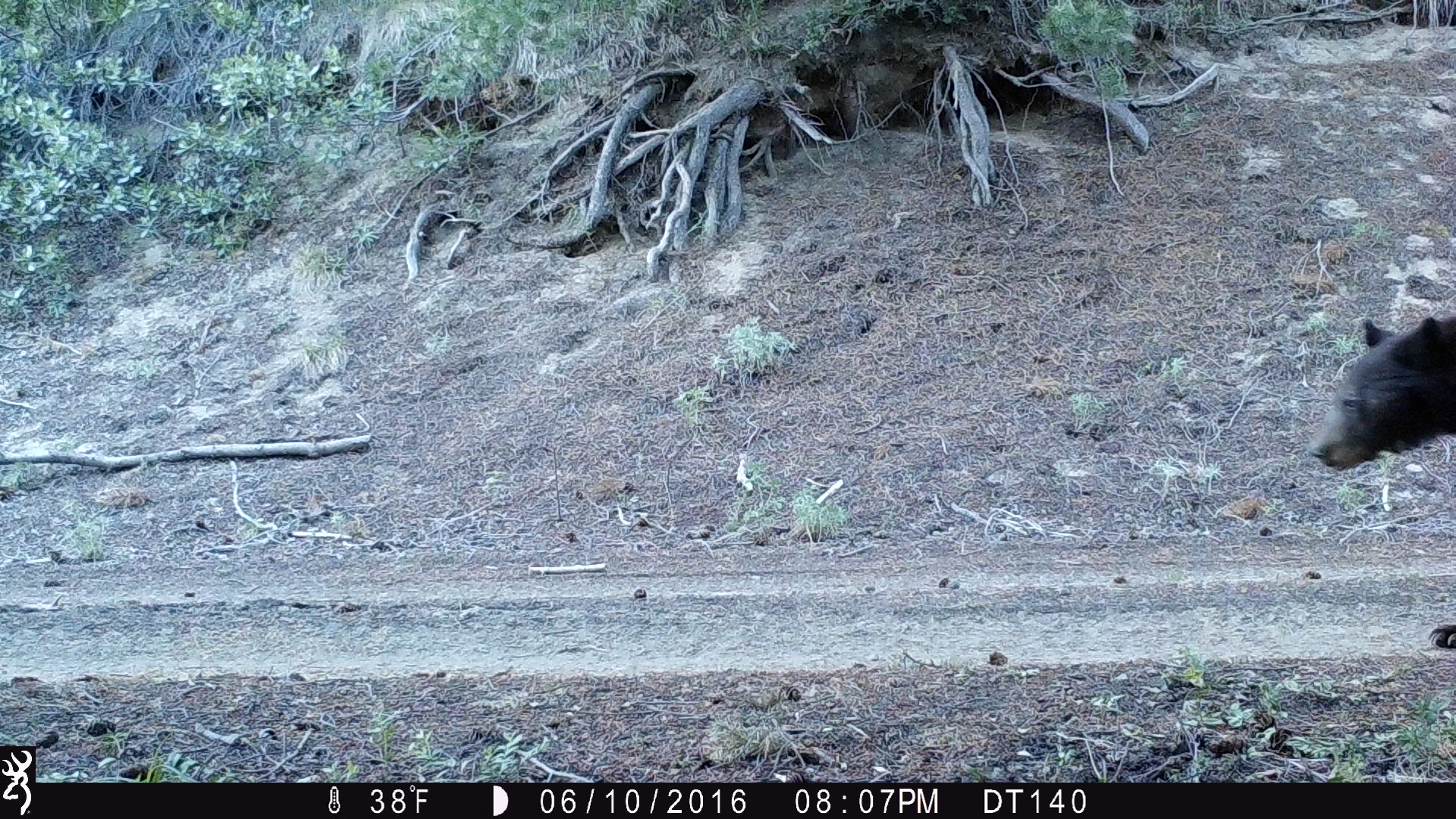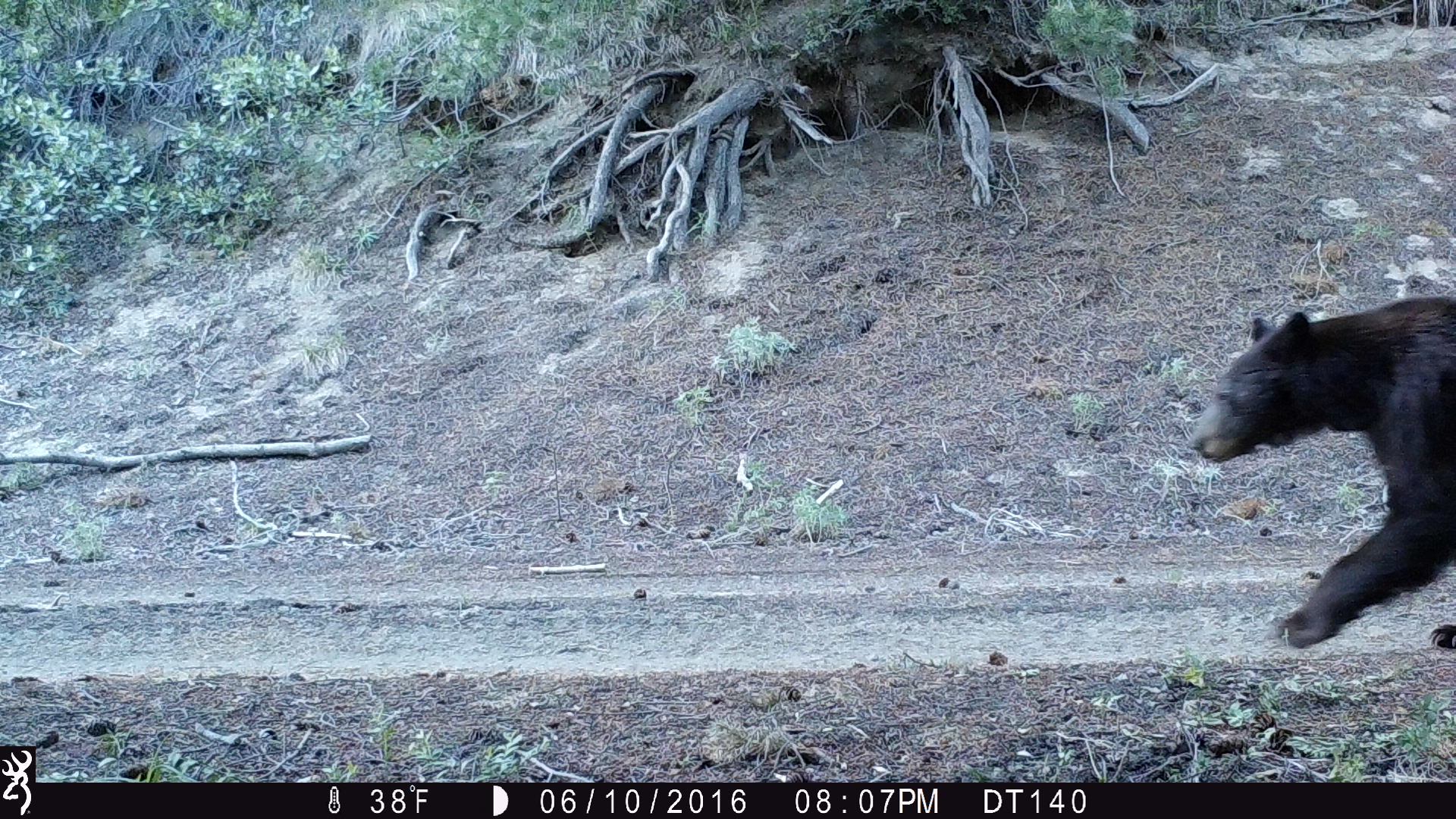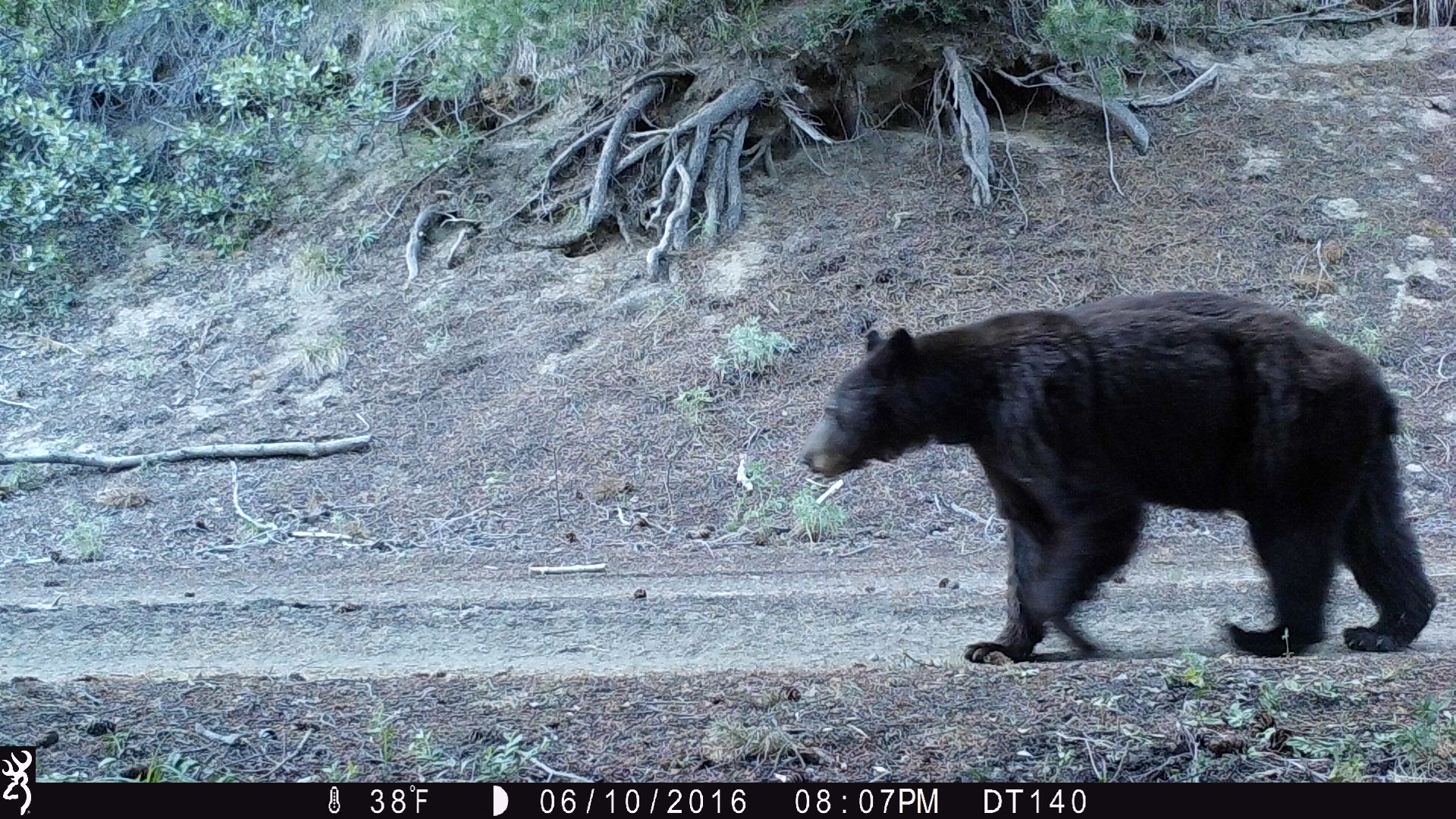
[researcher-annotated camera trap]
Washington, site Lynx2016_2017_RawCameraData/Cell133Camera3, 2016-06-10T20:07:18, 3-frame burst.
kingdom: Animalia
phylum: Chordata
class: Mammalia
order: Carnivora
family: Ursidae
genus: Ursus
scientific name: Ursus americanus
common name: american black bear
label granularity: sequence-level